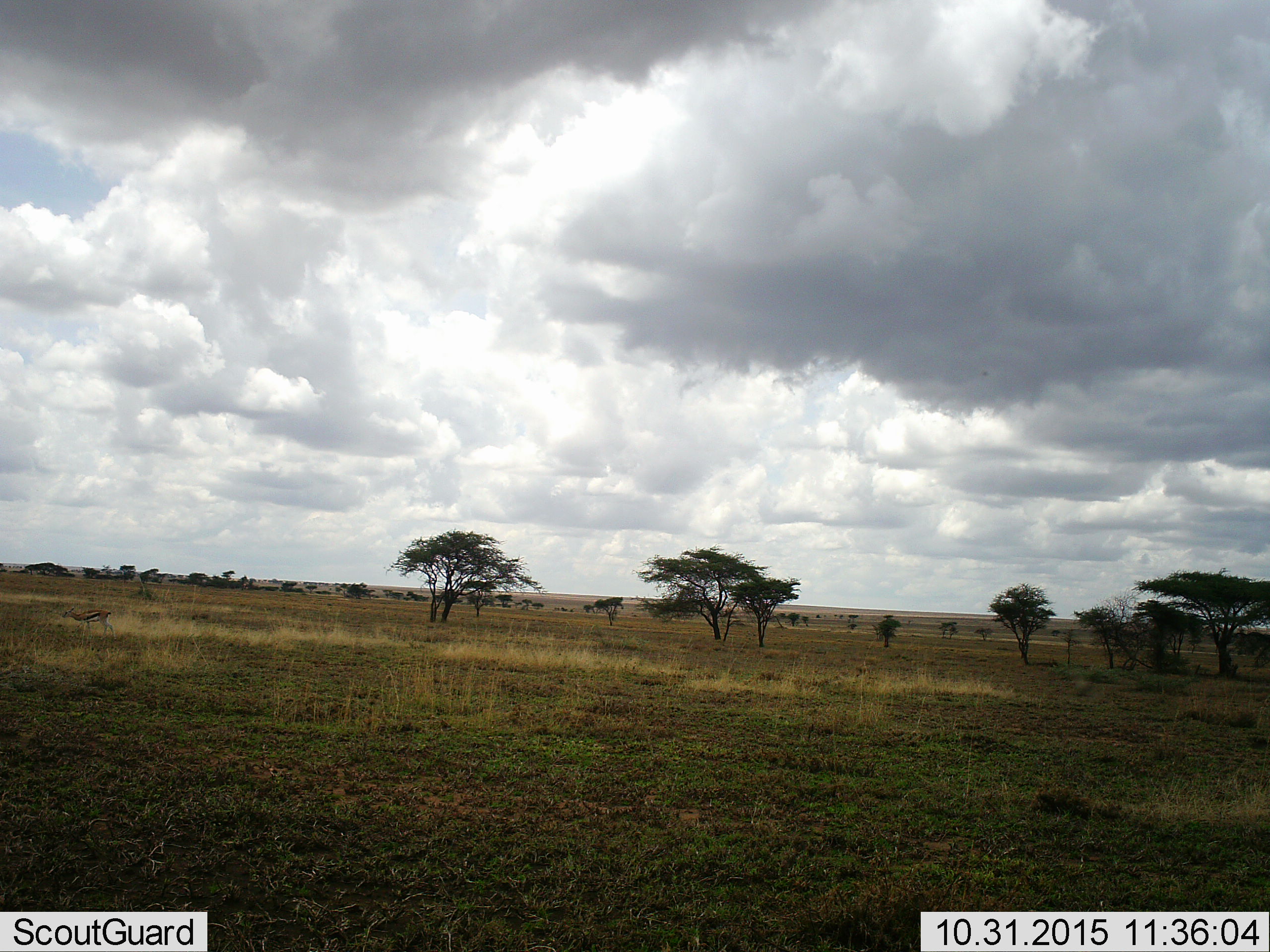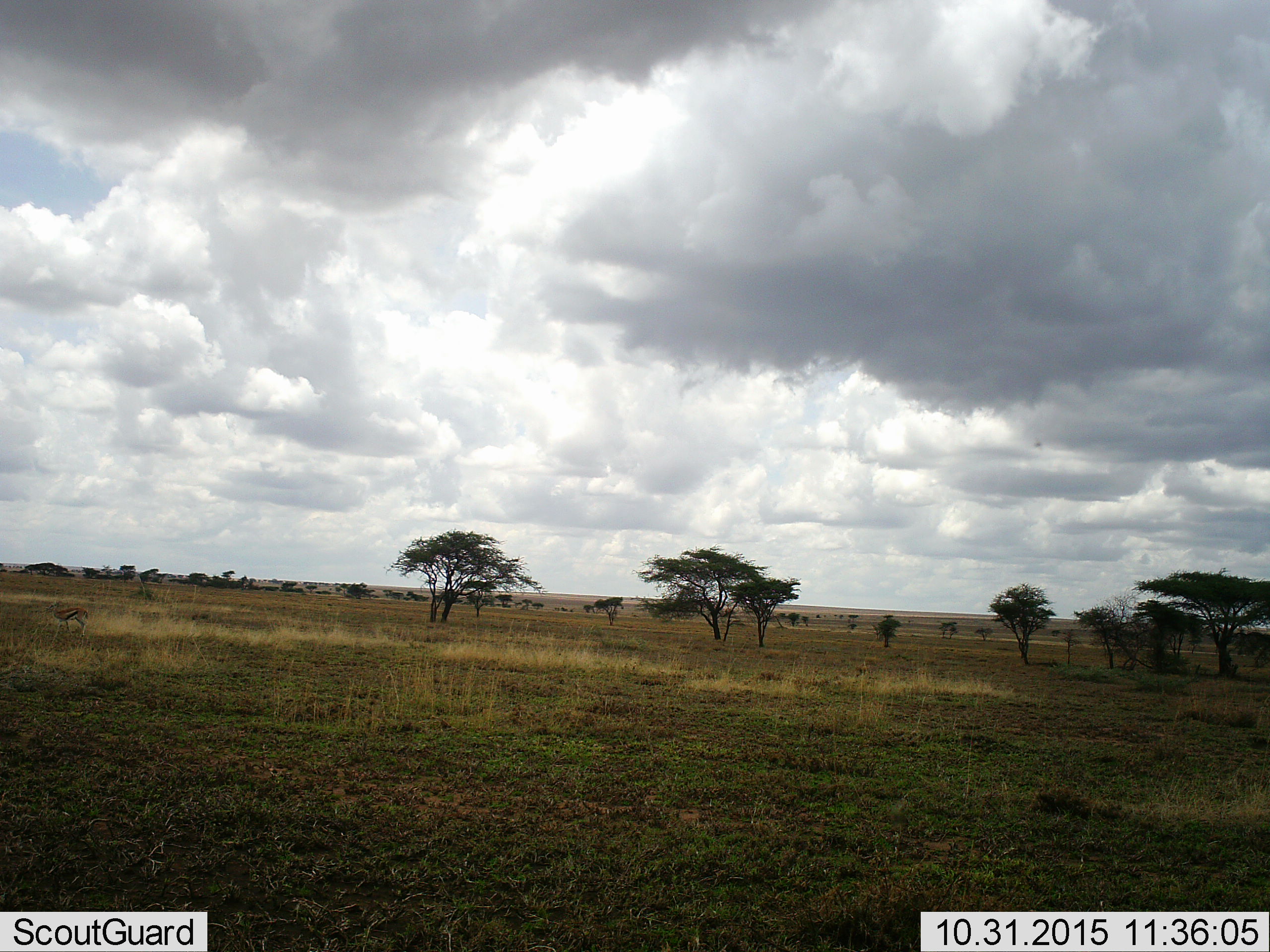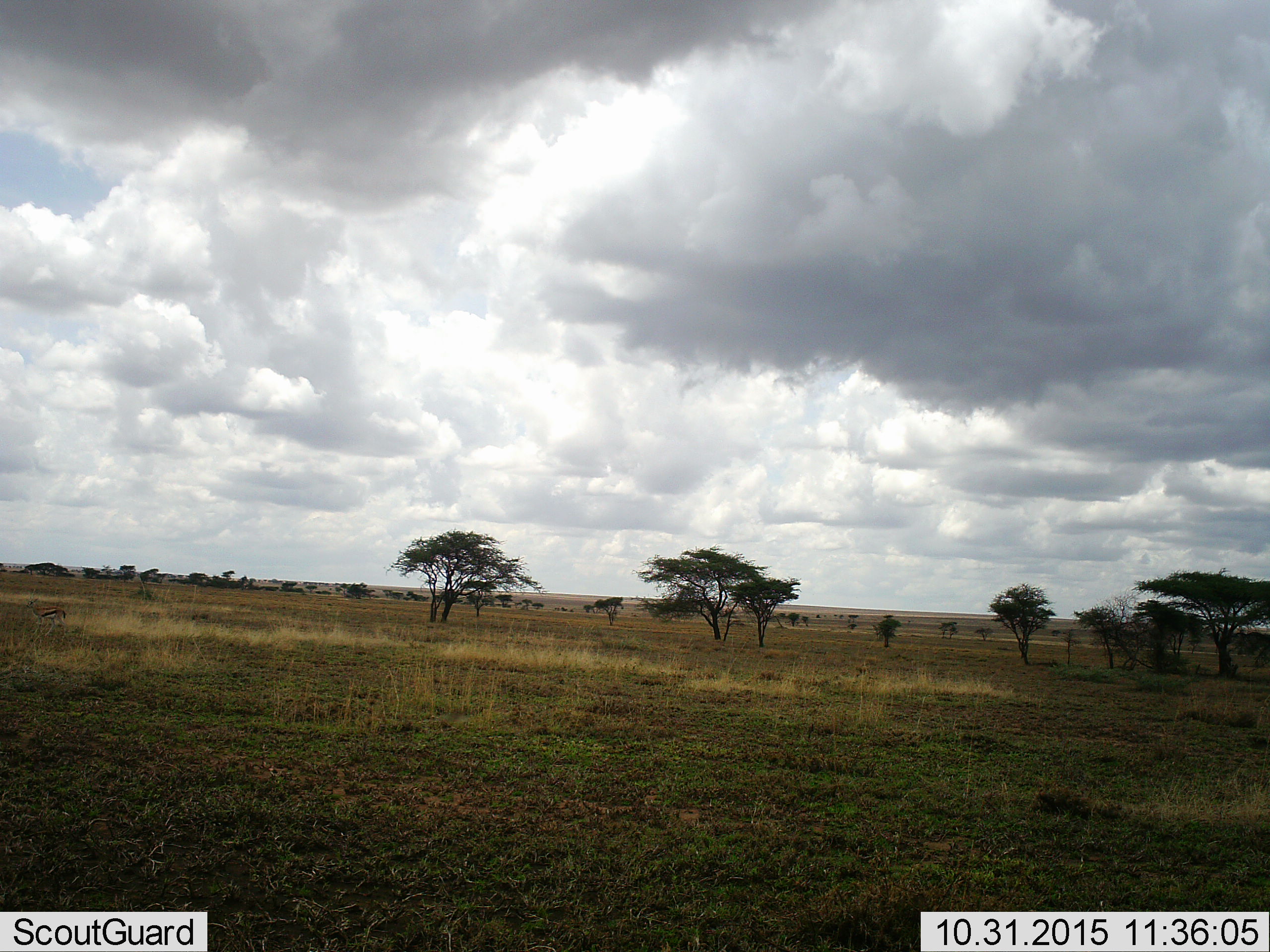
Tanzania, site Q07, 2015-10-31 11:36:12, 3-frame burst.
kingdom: Animalia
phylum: Chordata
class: Mammalia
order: Artiodactyla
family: Bovidae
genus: Eudorcas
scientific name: Eudorcas thomsonii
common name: thomson's gazelle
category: gazellethomsons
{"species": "gazellethomsons (thomson's gazelle) (Eudorcas thomsonii)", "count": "1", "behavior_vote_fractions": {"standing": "40%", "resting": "0%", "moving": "100%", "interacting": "0%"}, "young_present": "20%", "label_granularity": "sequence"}